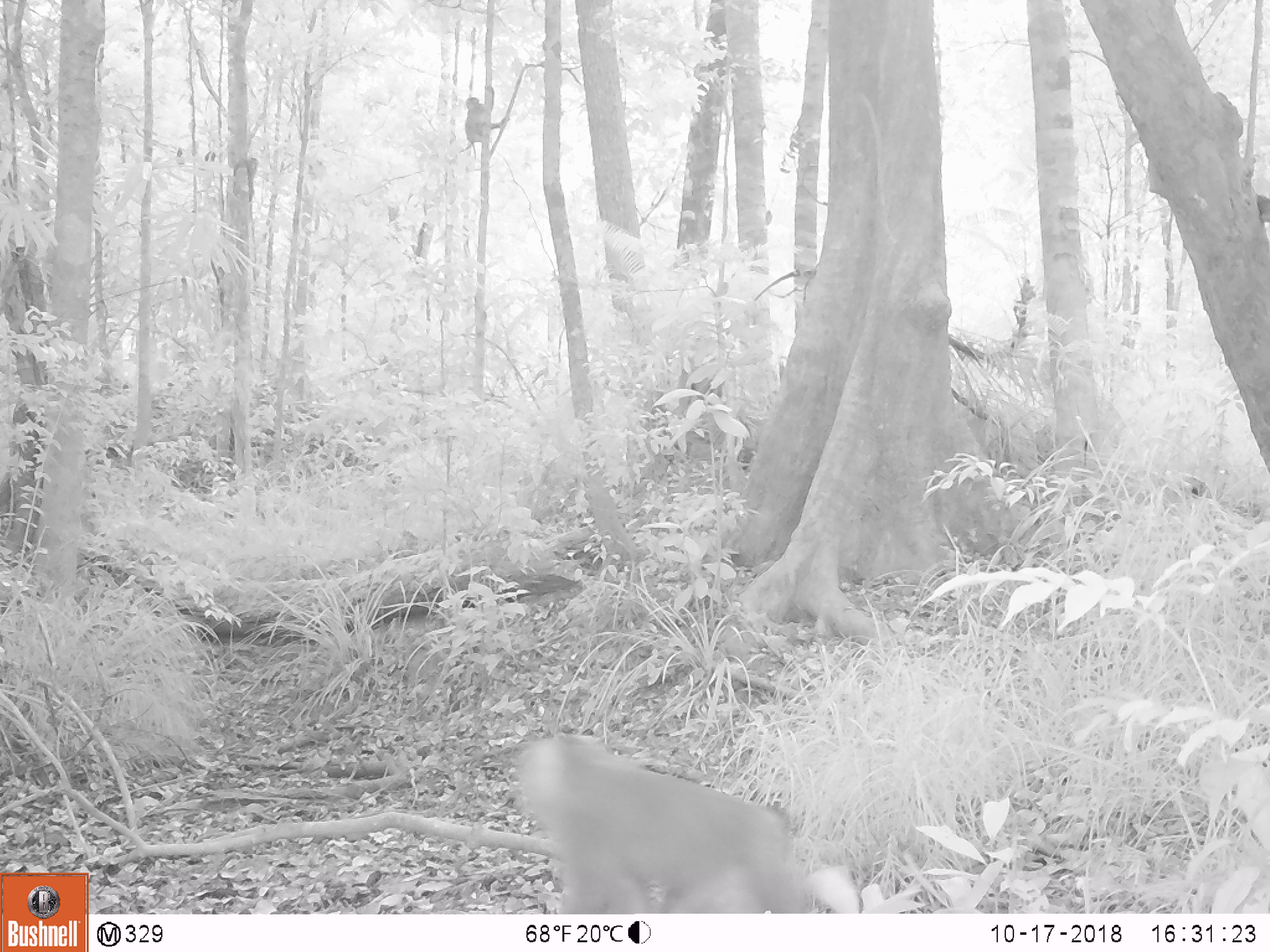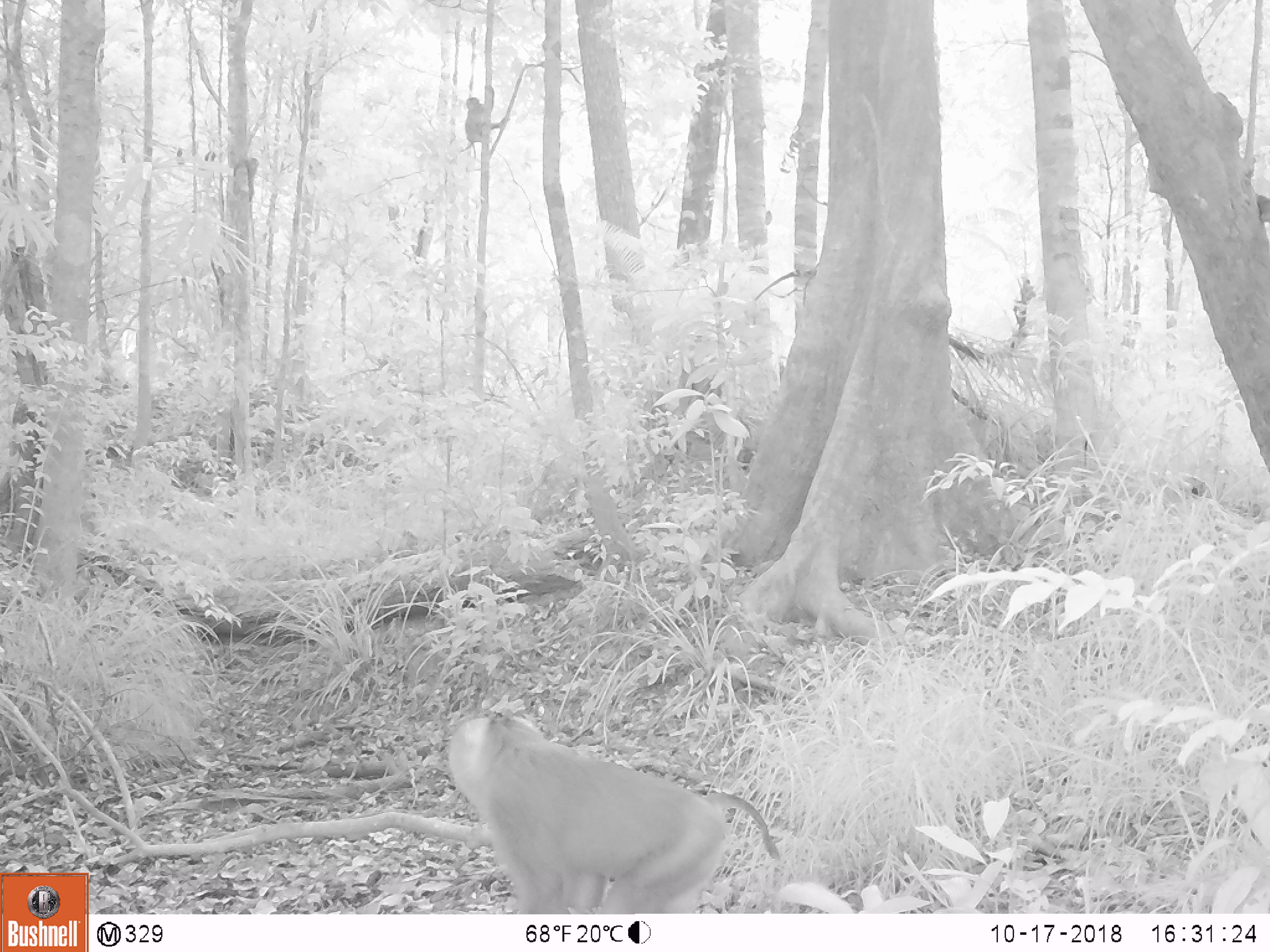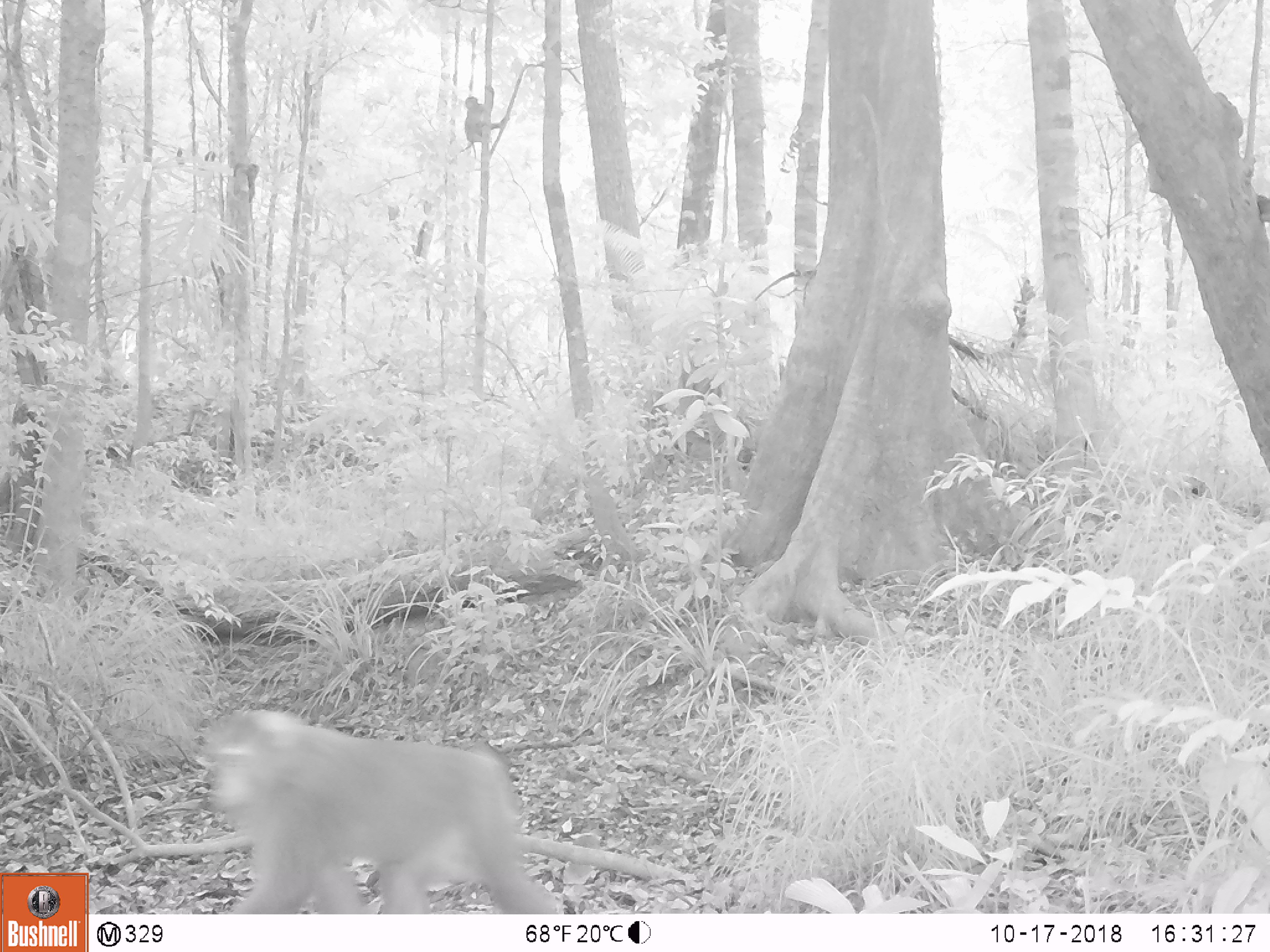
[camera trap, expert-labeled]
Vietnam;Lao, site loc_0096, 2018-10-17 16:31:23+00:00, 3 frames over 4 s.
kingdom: Animalia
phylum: Chordata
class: Mammalia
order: Primates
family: Cercopithecidae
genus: Macaca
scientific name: Macaca nemestrina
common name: pig-tailed macaque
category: pig tailed macaque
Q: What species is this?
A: Pig tailed macaque (pig-tailed macaque) (Macaca nemestrina).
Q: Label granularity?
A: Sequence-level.